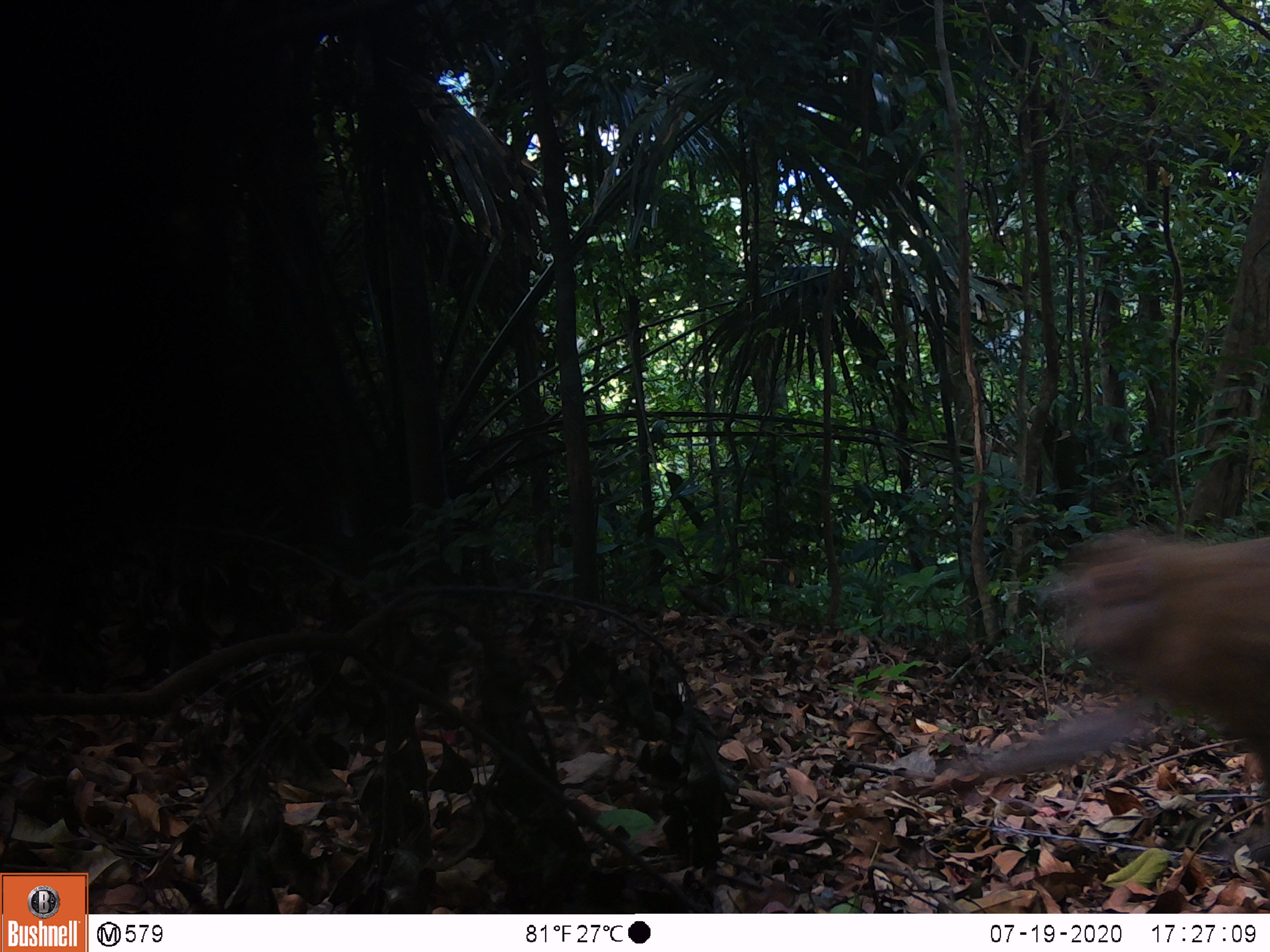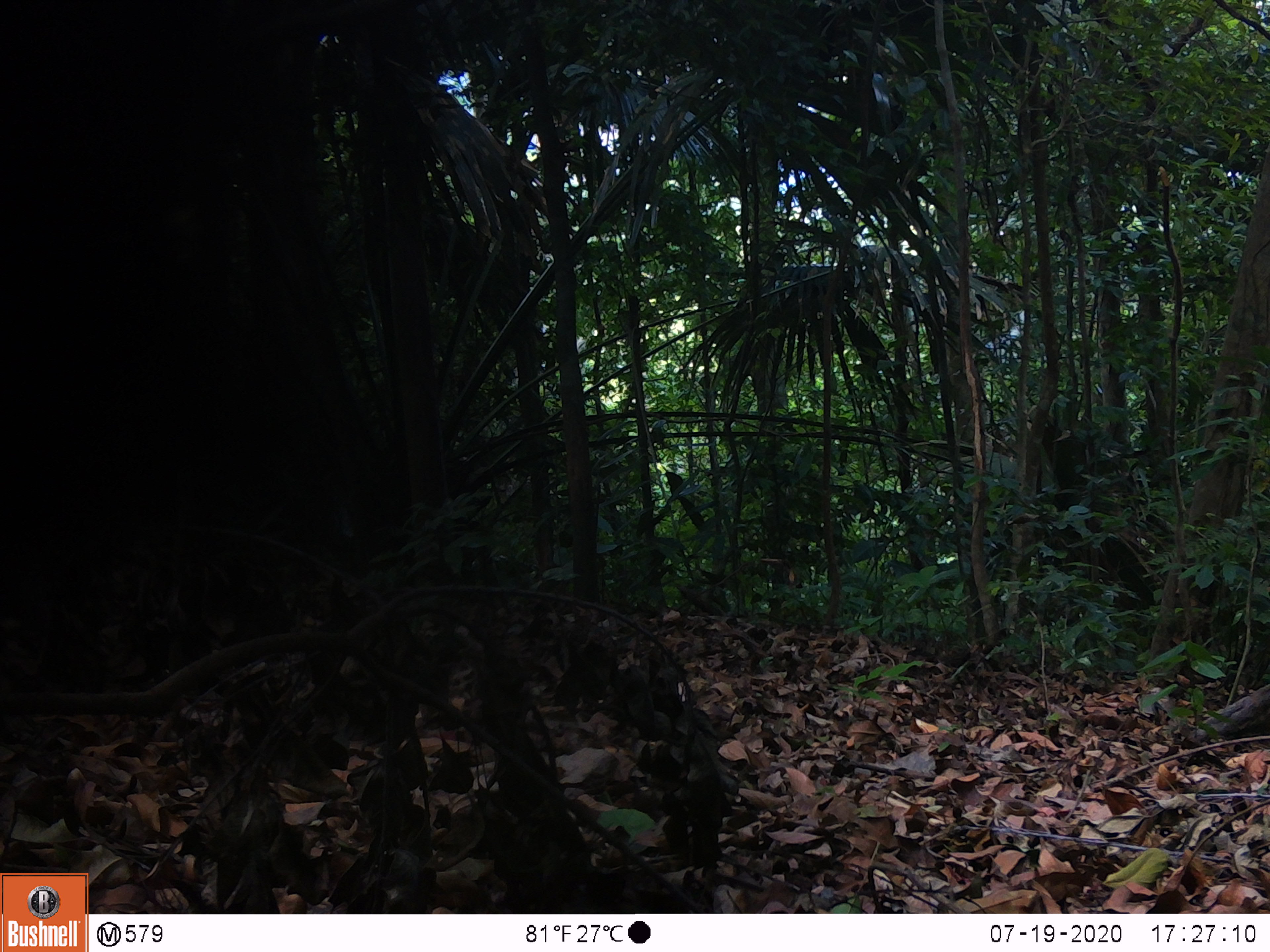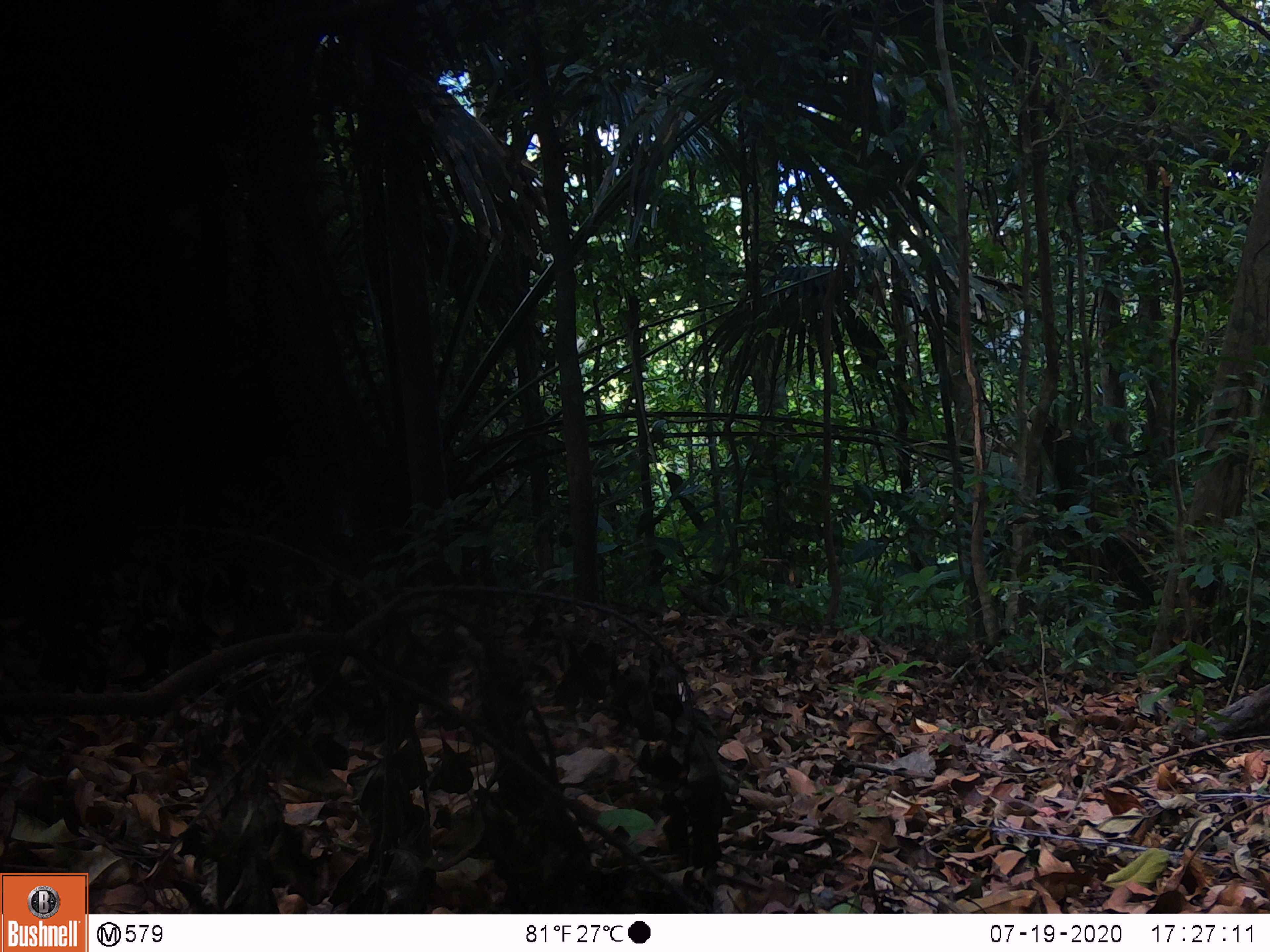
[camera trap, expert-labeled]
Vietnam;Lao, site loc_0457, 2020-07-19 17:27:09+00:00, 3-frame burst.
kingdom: Animalia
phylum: Chordata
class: Mammalia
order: Primates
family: Cercopithecidae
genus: Macaca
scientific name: Macaca nemestrina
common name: pig-tailed macaque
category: pig tailed macaque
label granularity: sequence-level